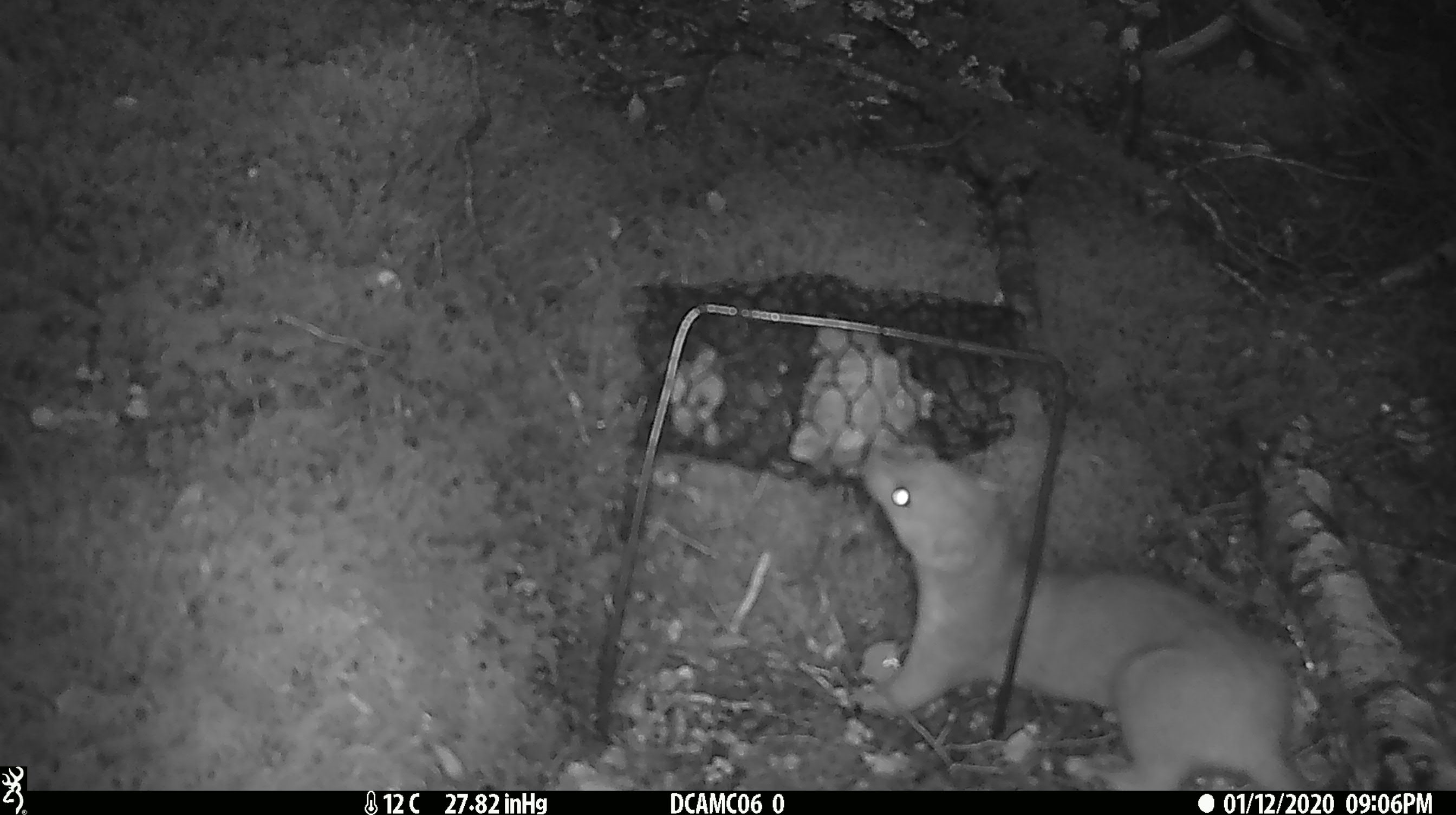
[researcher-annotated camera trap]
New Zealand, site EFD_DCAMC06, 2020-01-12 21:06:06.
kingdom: Animalia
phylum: Chordata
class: Mammalia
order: Carnivora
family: Mustelidae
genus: Mustela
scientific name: Mustela erminea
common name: stoat